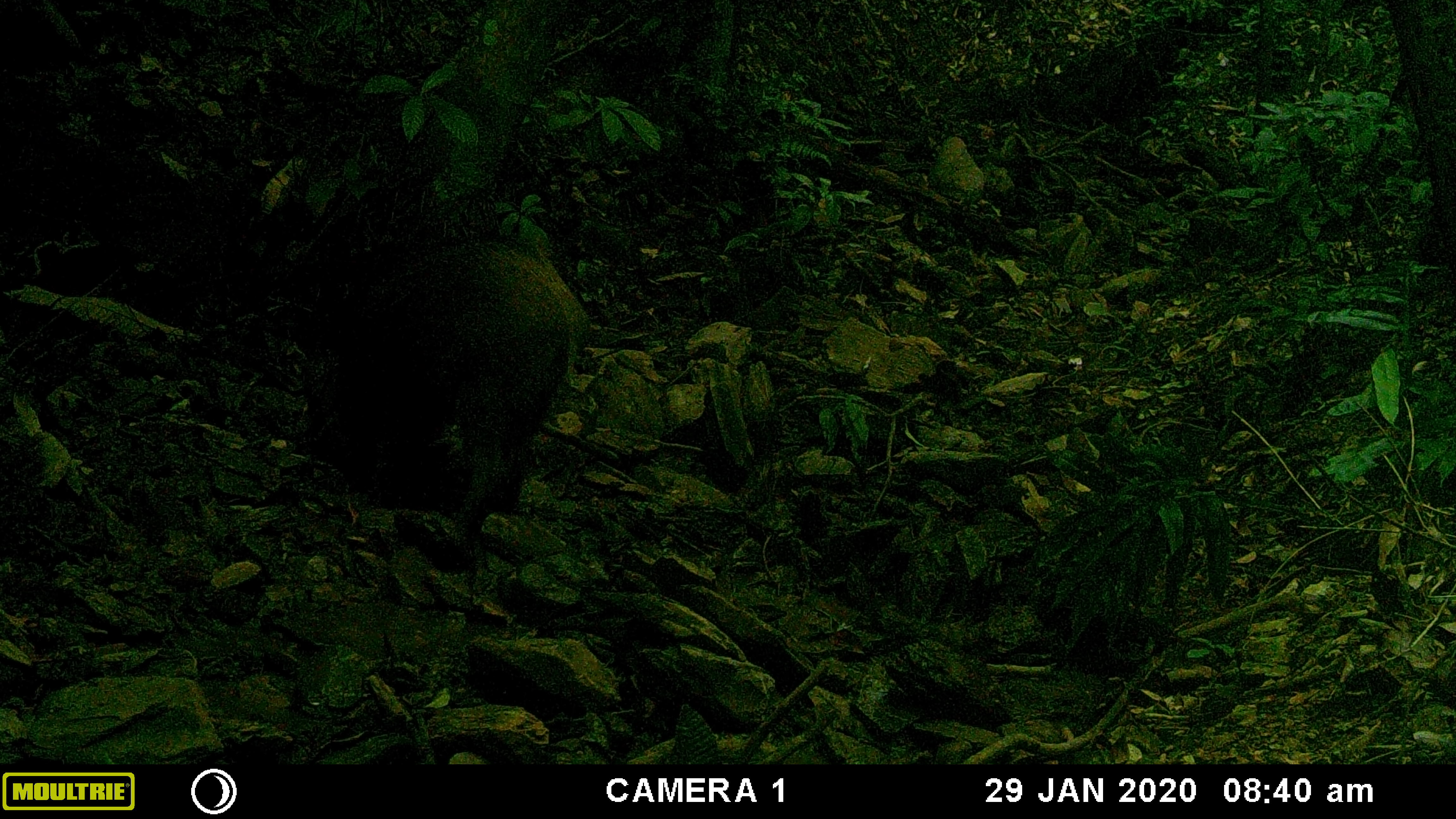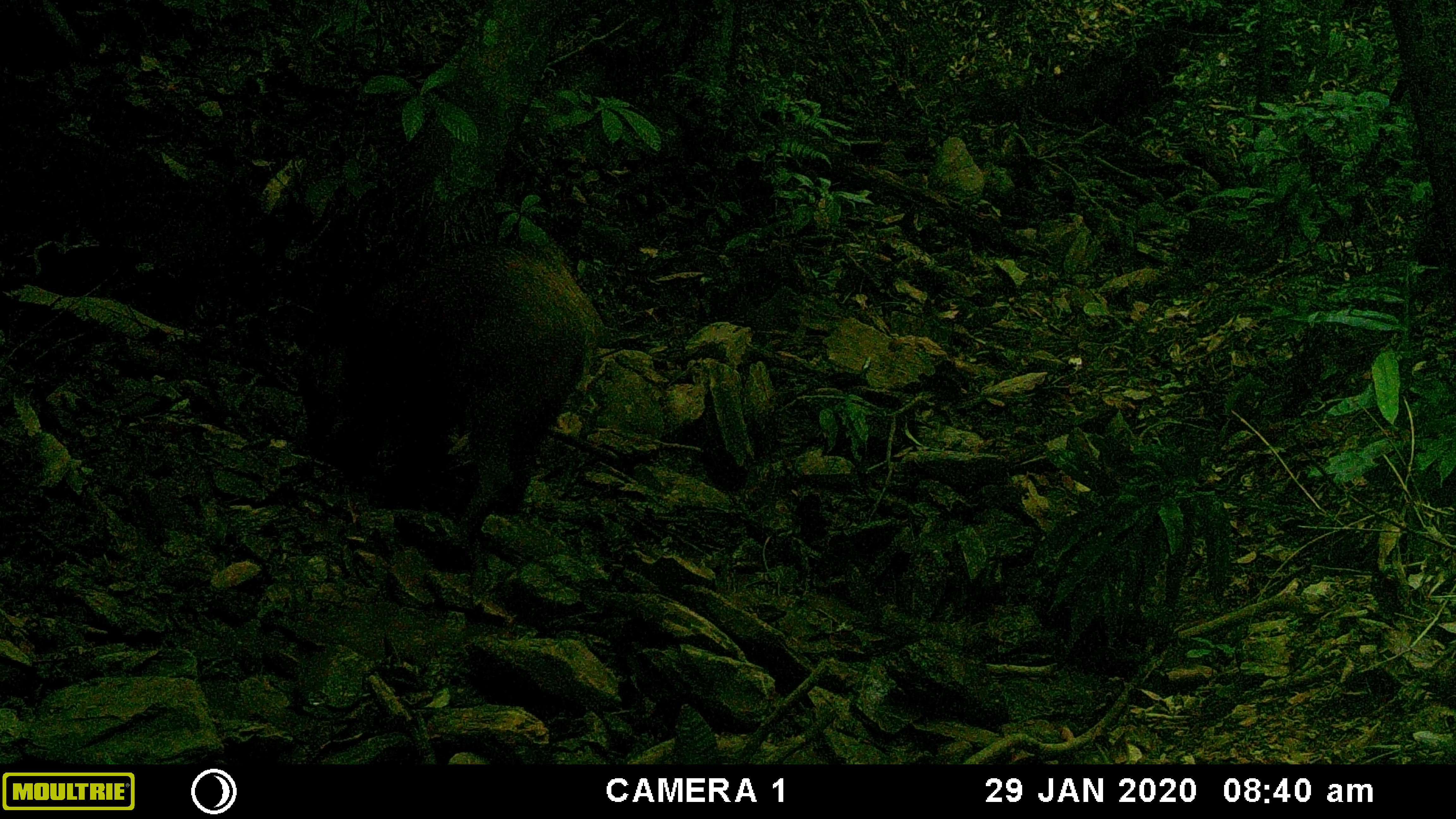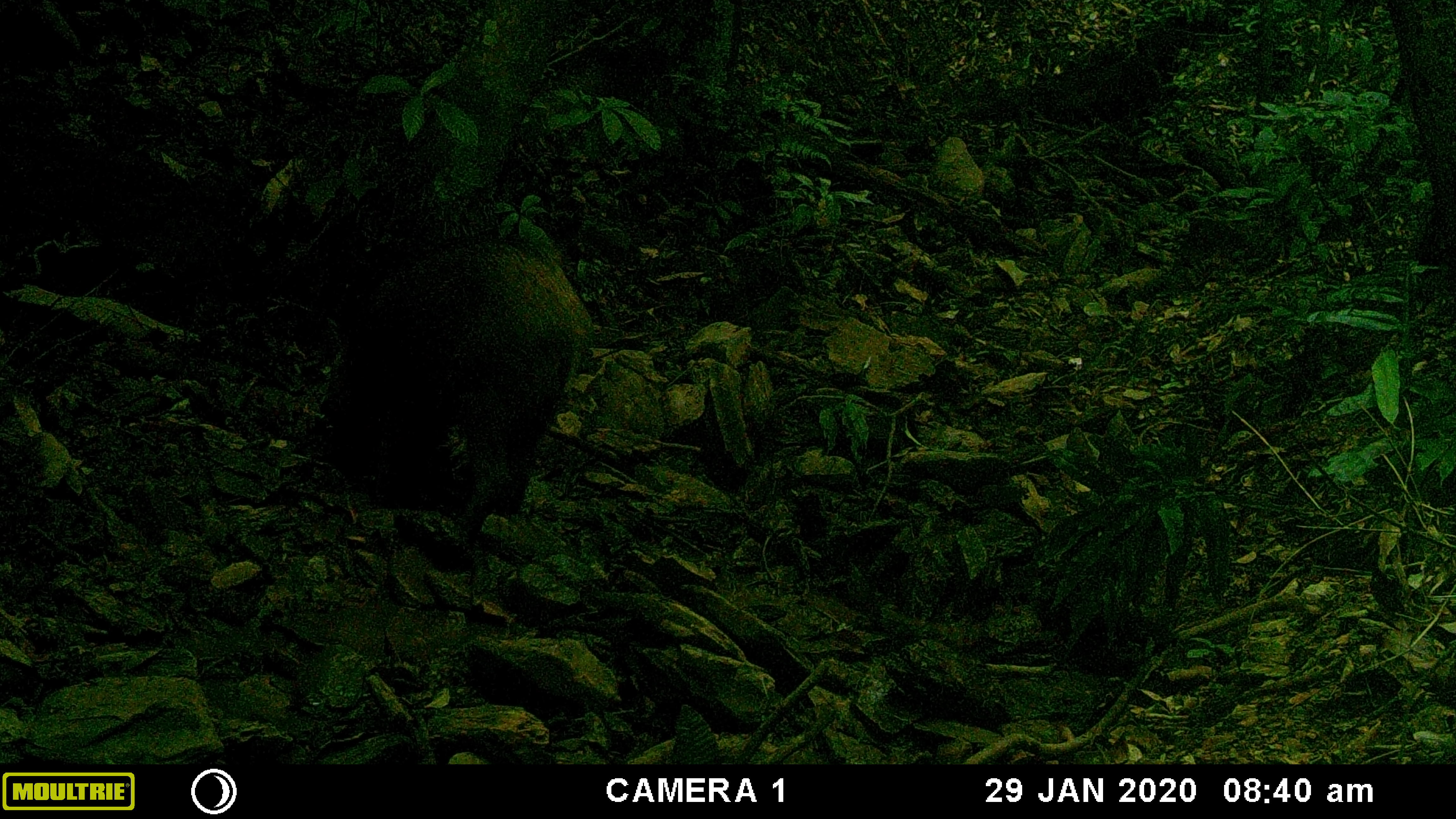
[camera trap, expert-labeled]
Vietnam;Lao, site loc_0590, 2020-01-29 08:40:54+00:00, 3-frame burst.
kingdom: Animalia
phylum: Chordata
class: Mammalia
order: Artiodactyla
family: Suidae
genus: Sus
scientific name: Sus scrofa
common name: eurasian wild pig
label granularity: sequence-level